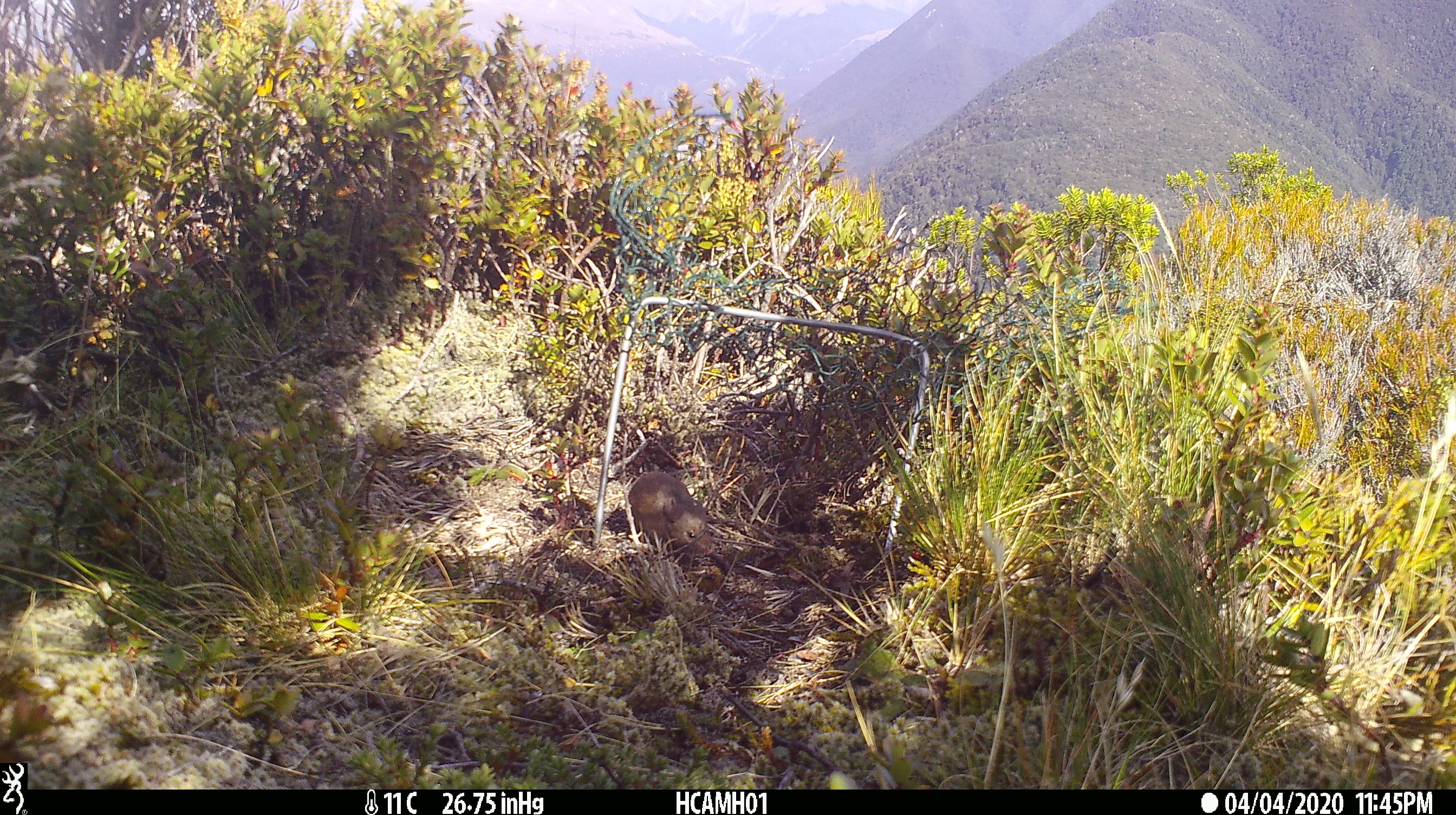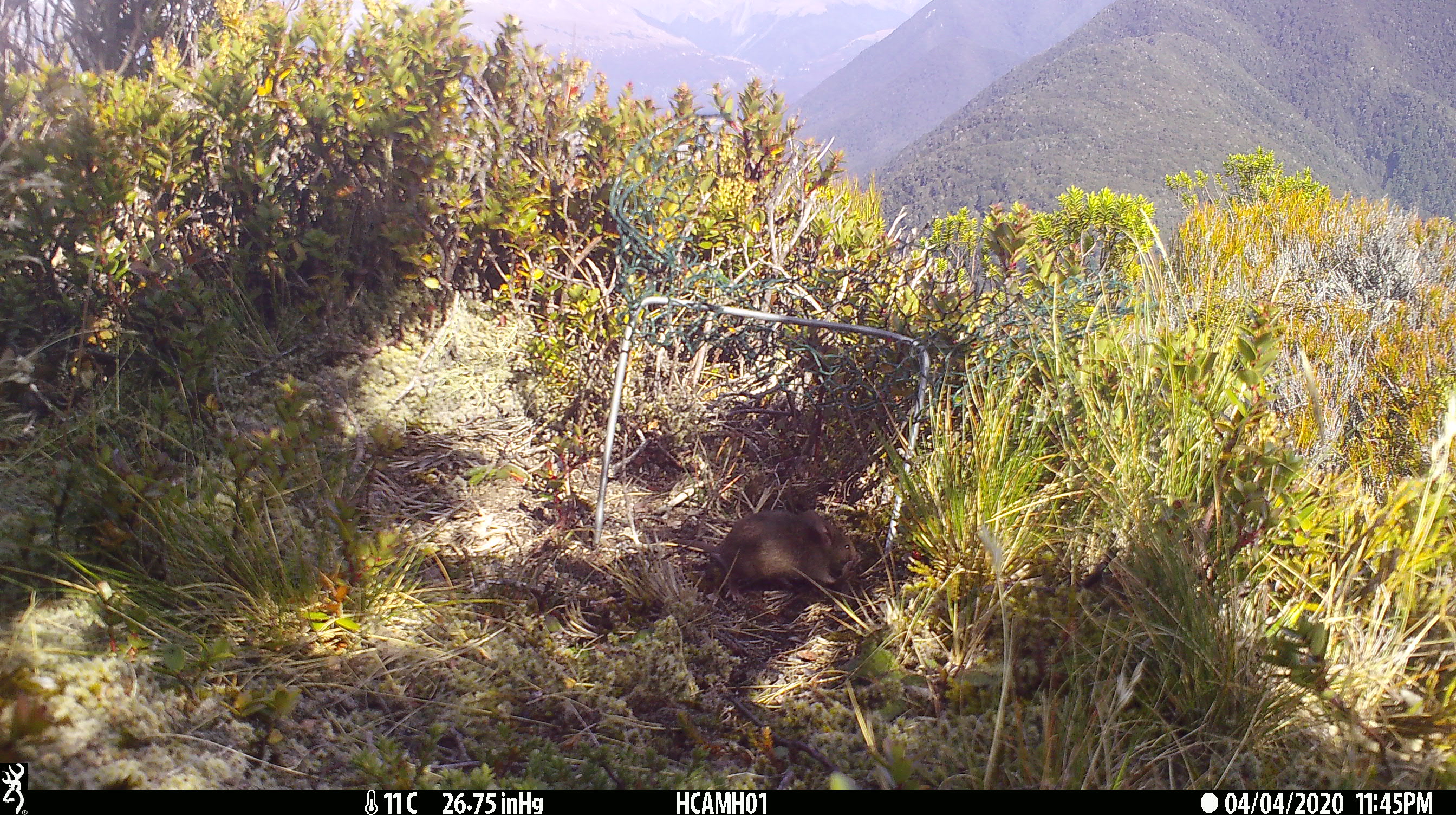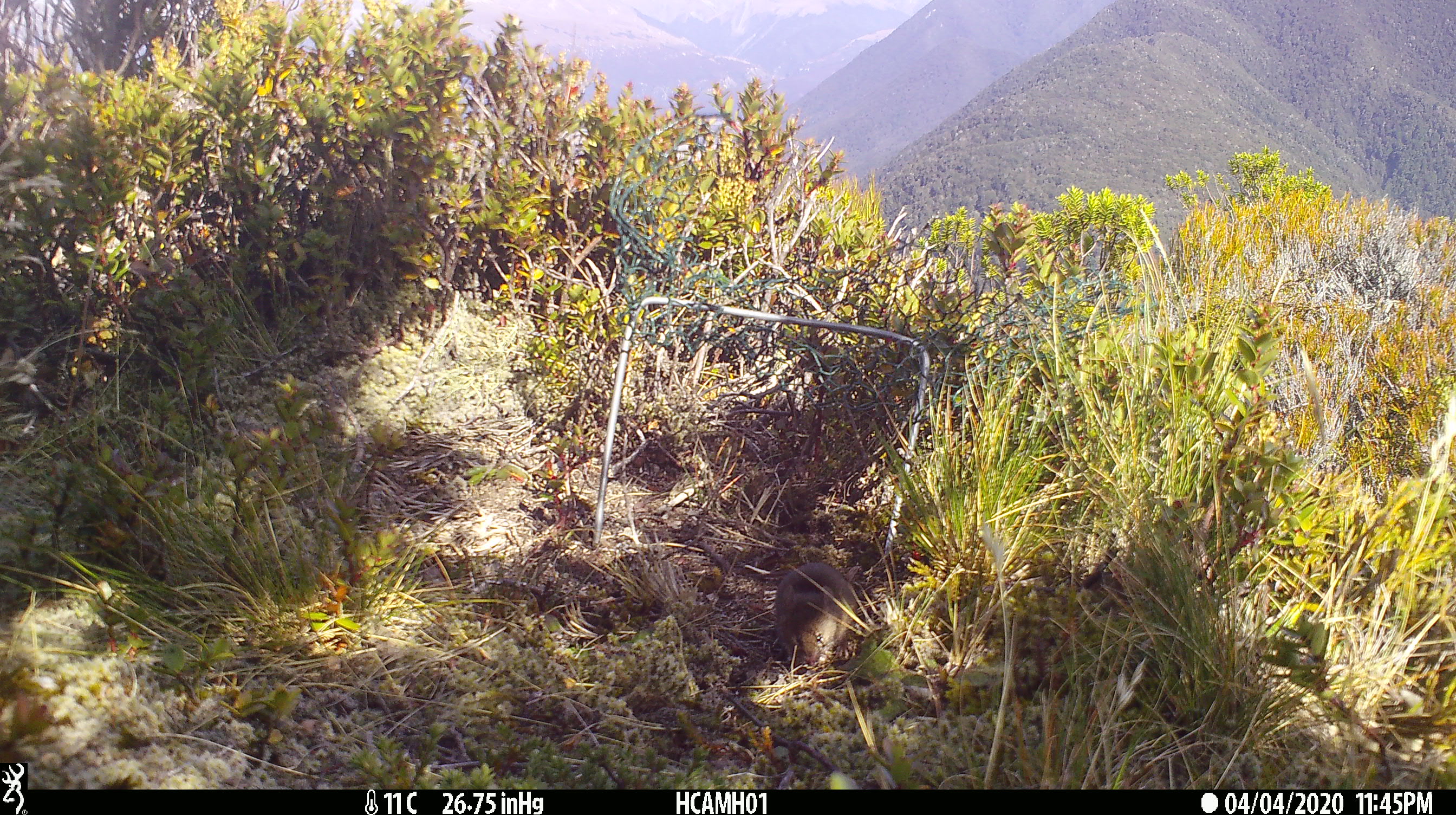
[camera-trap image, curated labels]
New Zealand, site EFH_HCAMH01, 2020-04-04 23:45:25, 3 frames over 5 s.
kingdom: Animalia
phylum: Chordata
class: Mammalia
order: Rodentia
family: Muridae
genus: Mus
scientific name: Mus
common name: mouse